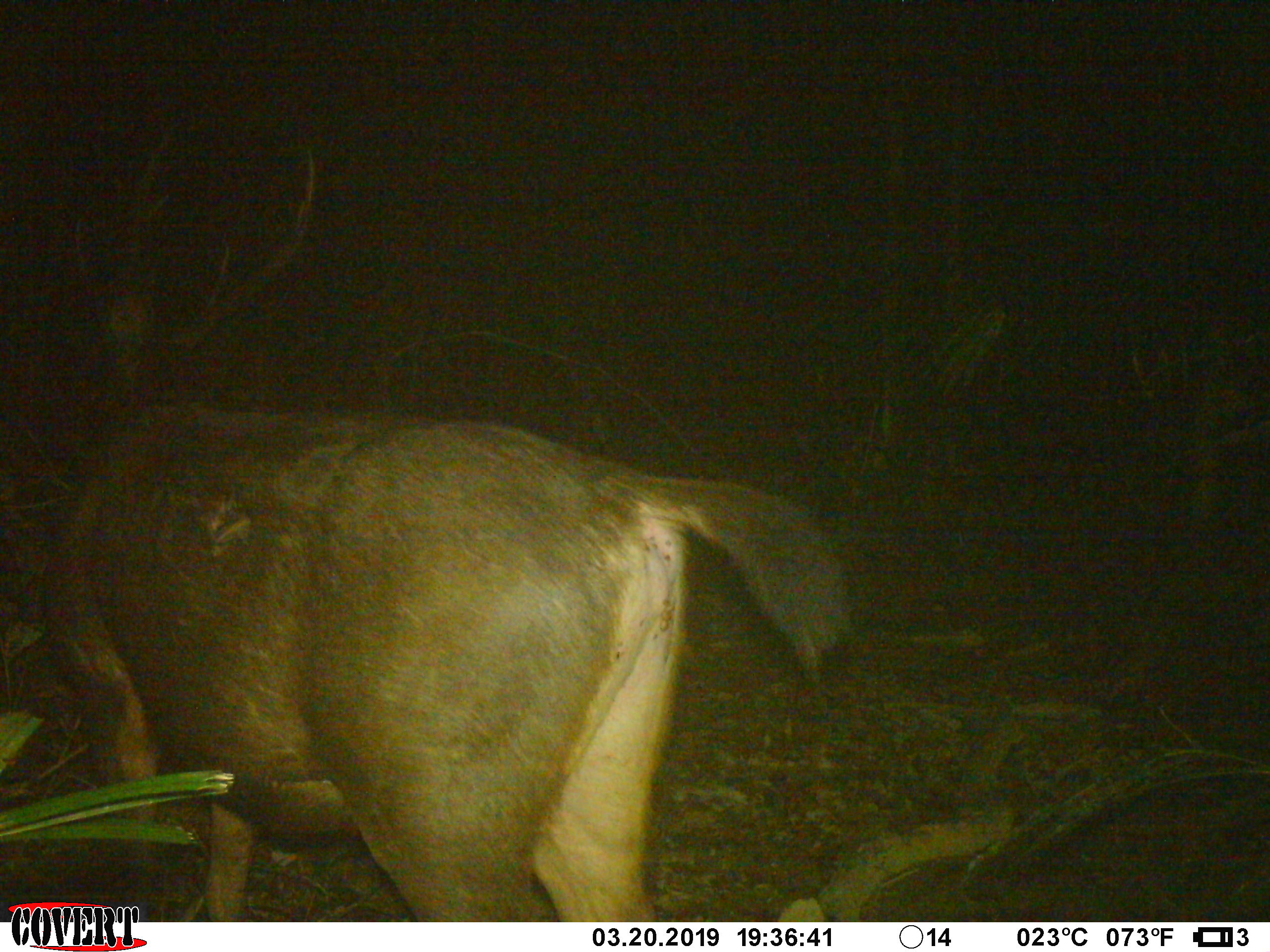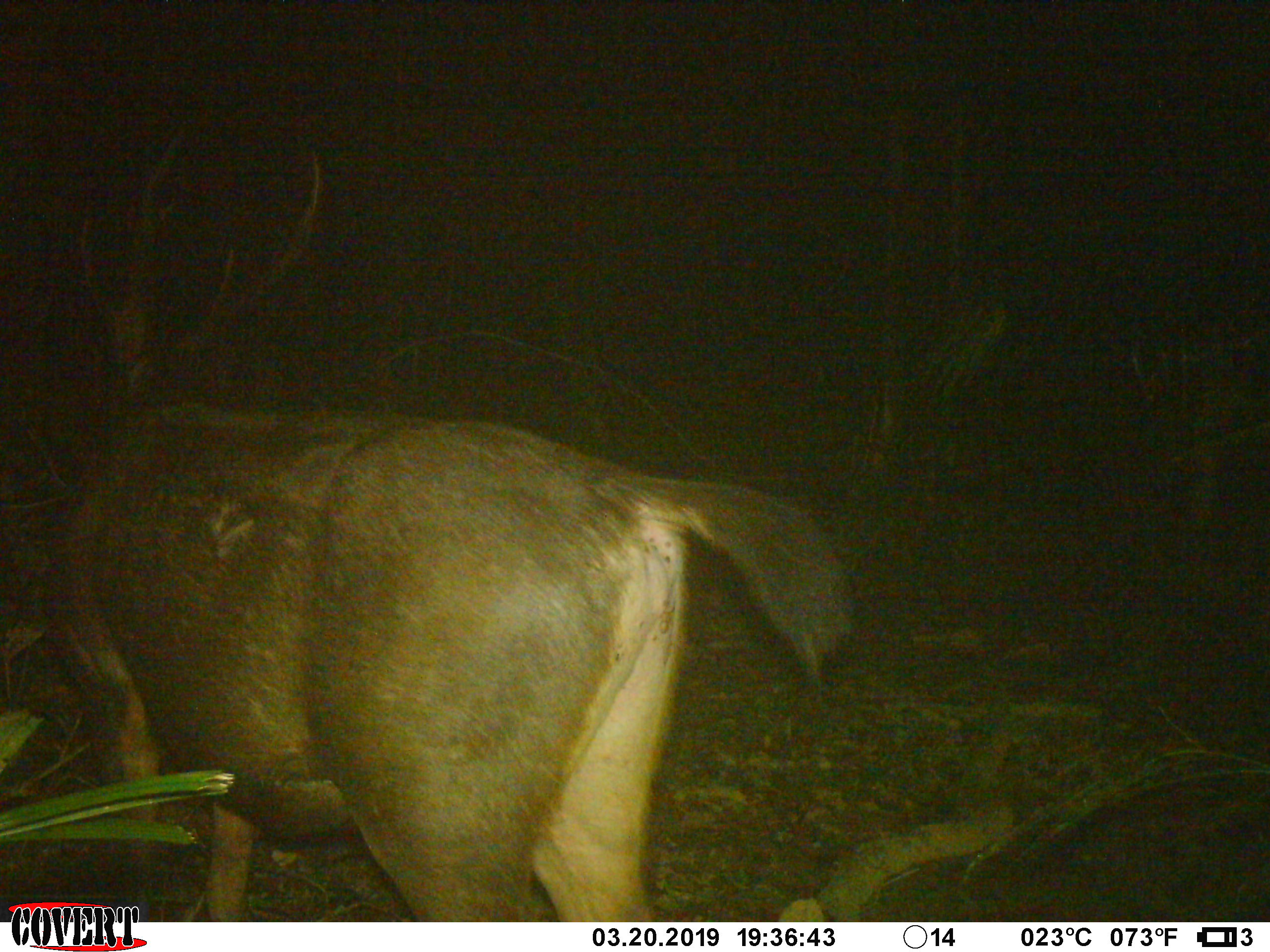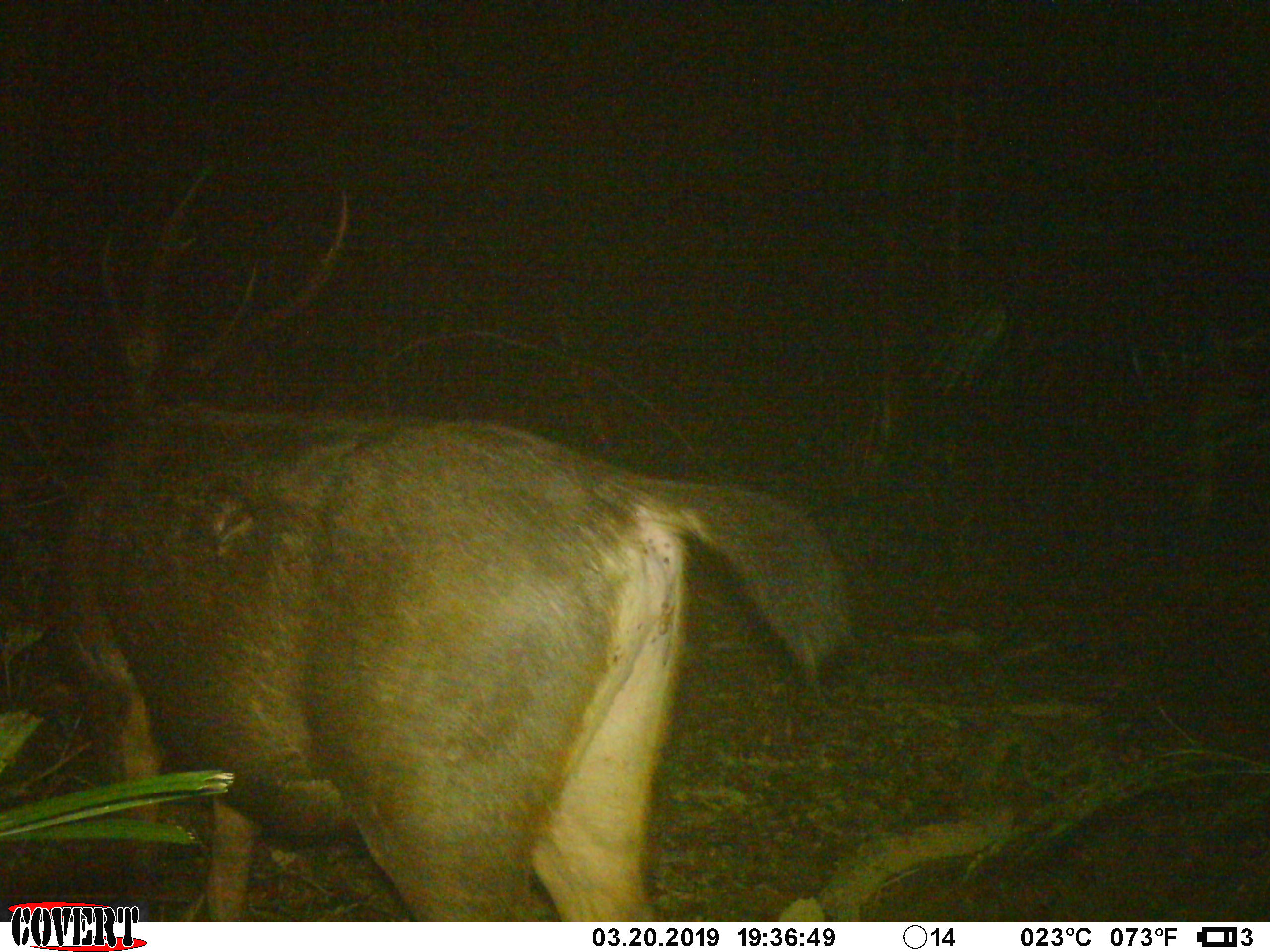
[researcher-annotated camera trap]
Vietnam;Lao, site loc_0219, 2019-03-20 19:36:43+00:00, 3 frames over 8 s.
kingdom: Animalia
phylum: Chordata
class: Mammalia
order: Artiodactyla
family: Cervidae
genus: Rusa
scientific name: Rusa unicolor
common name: sambar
Sambar (Rusa unicolor). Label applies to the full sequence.